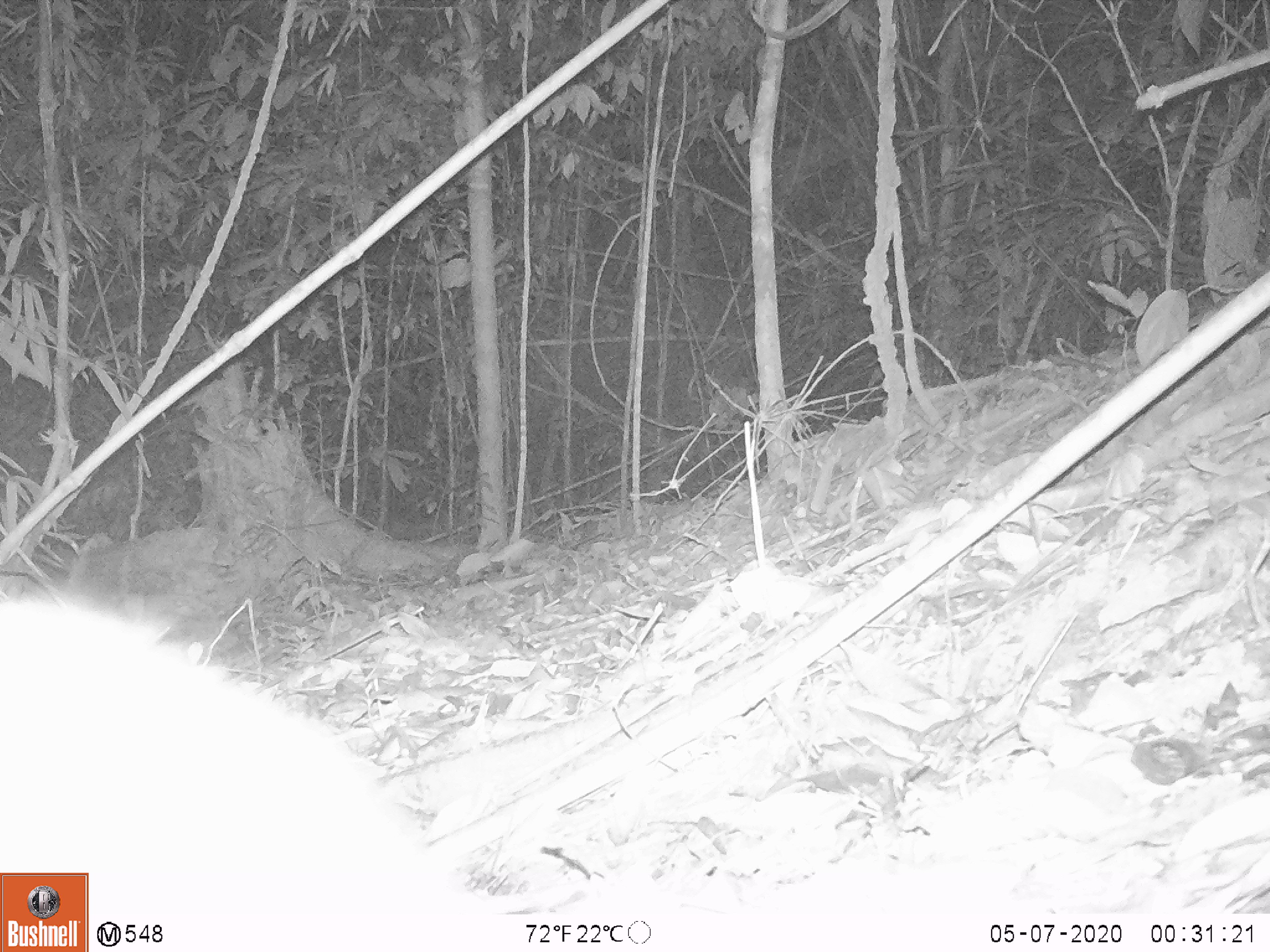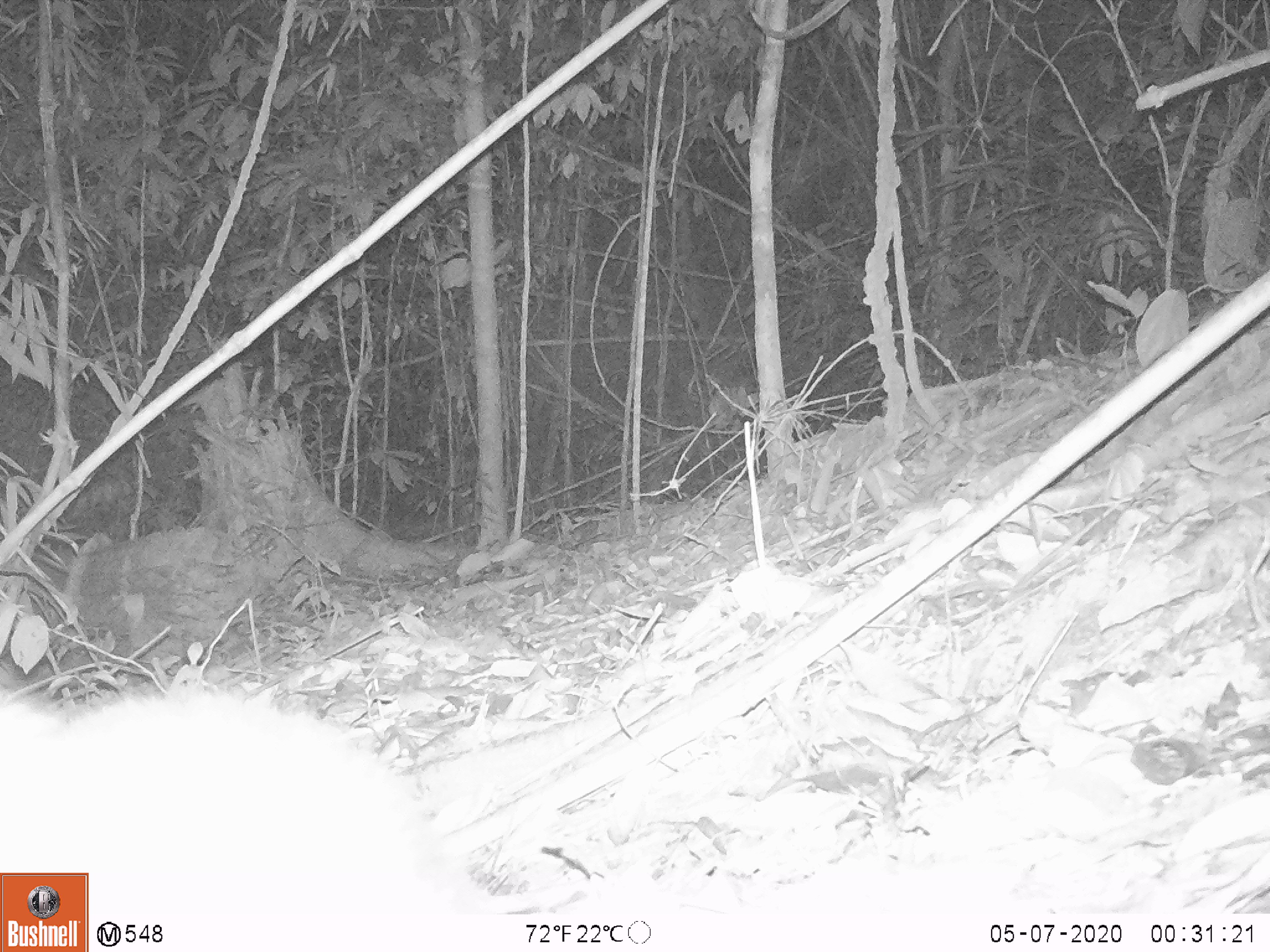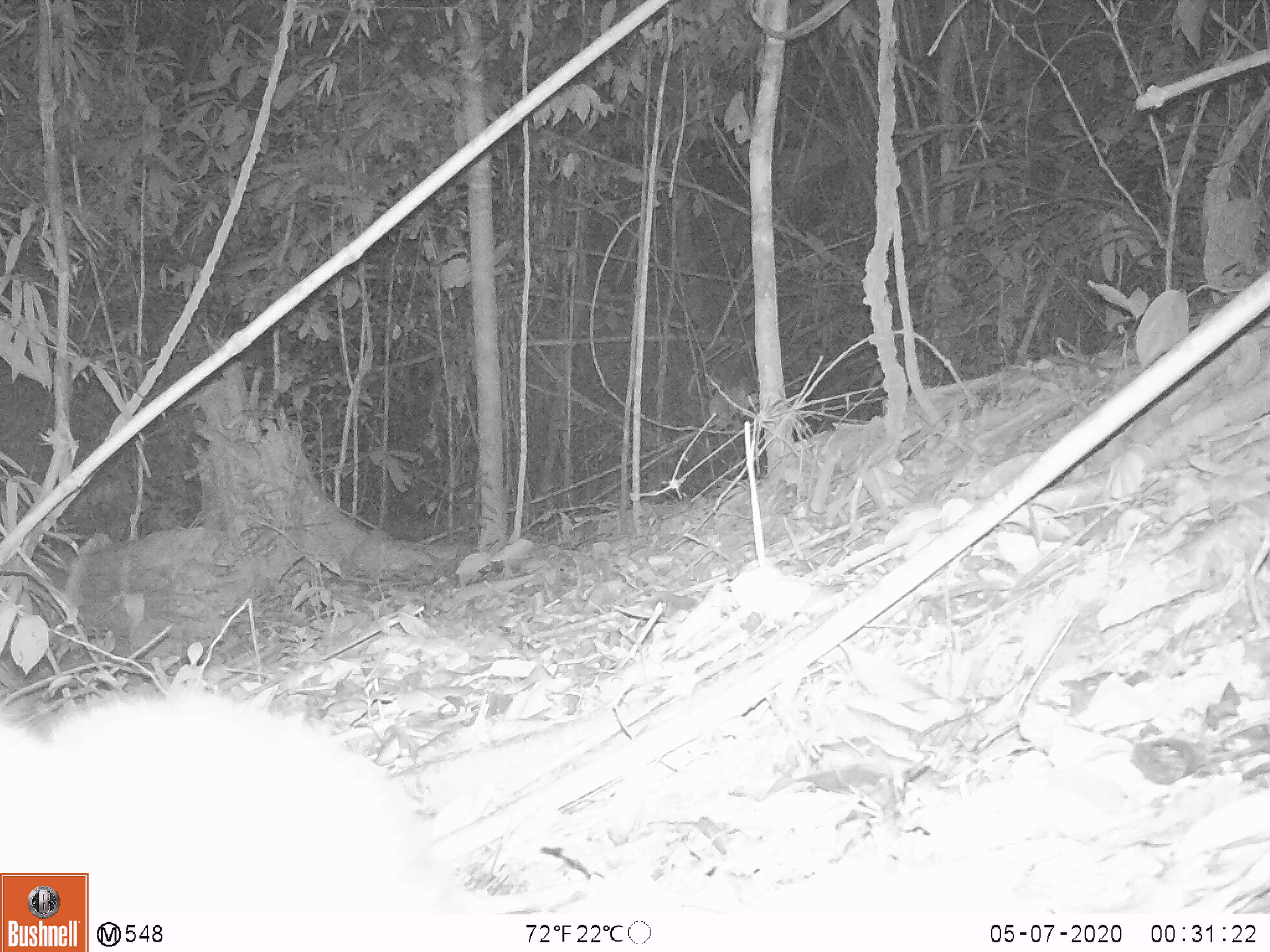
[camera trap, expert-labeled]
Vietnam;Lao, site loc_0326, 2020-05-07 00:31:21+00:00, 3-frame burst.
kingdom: Animalia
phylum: Chordata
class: Mammalia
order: Carnivora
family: Viverridae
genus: Paradoxurus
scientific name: Paradoxurus hermaphroditus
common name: common palm civet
Common palm civet (Paradoxurus hermaphroditus). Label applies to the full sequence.